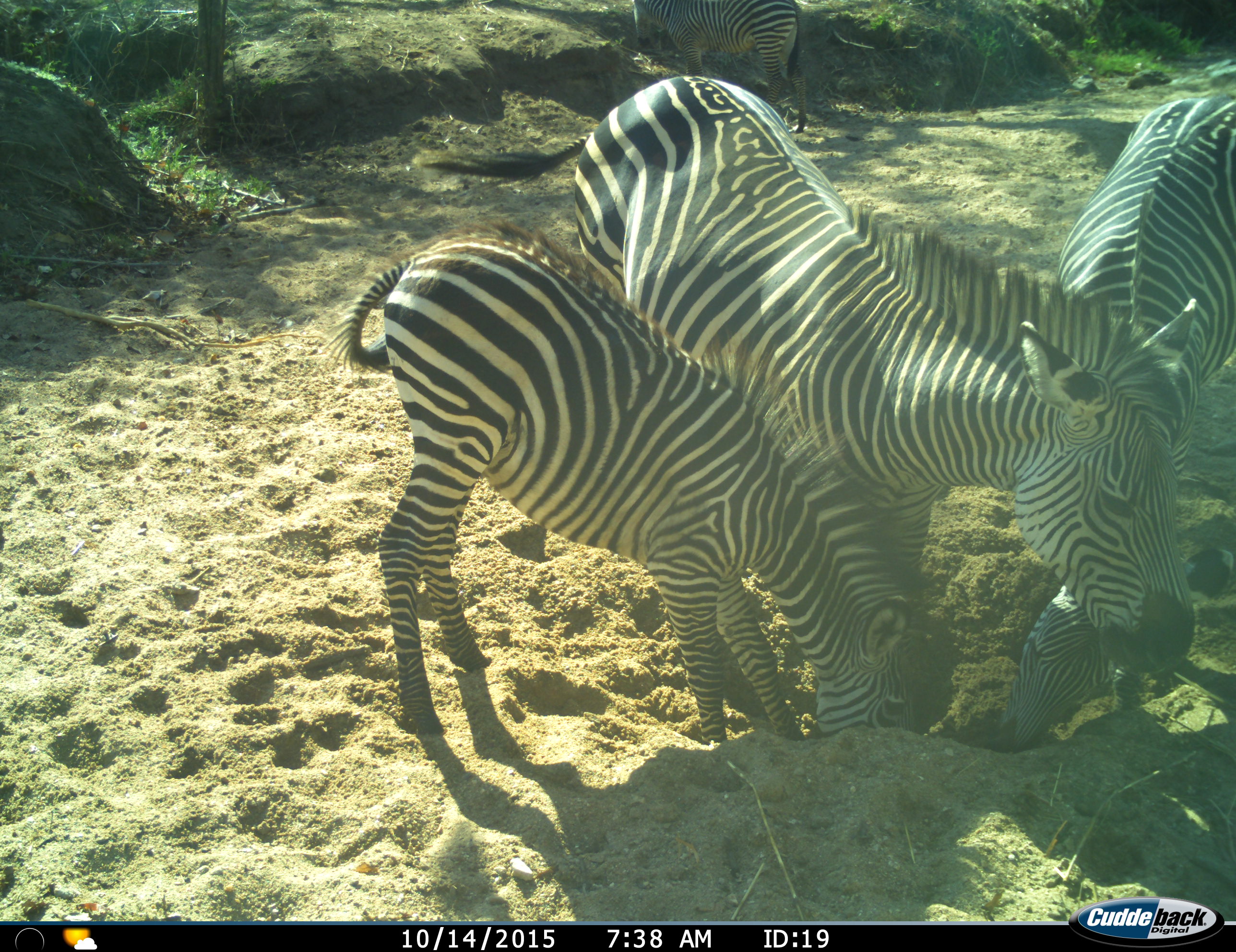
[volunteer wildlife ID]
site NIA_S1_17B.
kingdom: Animalia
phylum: Chordata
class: Mammalia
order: Perissodactyla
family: Equidae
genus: Equus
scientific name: Equus quagga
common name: plains zebra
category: zebraplains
Zebraplains (plains zebra) (Equus quagga), count 3. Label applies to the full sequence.